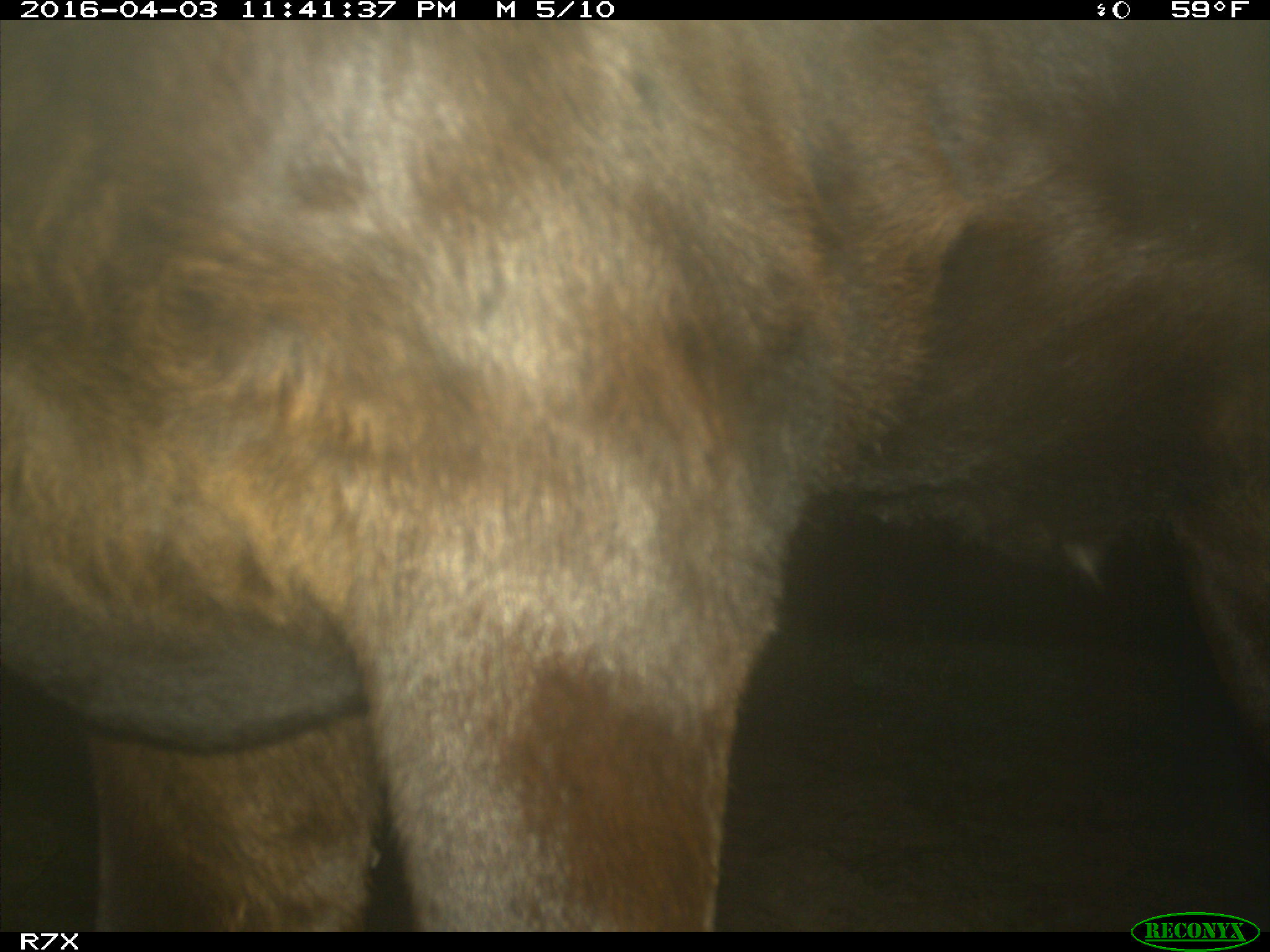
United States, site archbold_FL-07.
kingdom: Animalia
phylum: Chordata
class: Mammalia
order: Artiodactyla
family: Bovidae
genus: Bos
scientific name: Bos taurus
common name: domestic cow